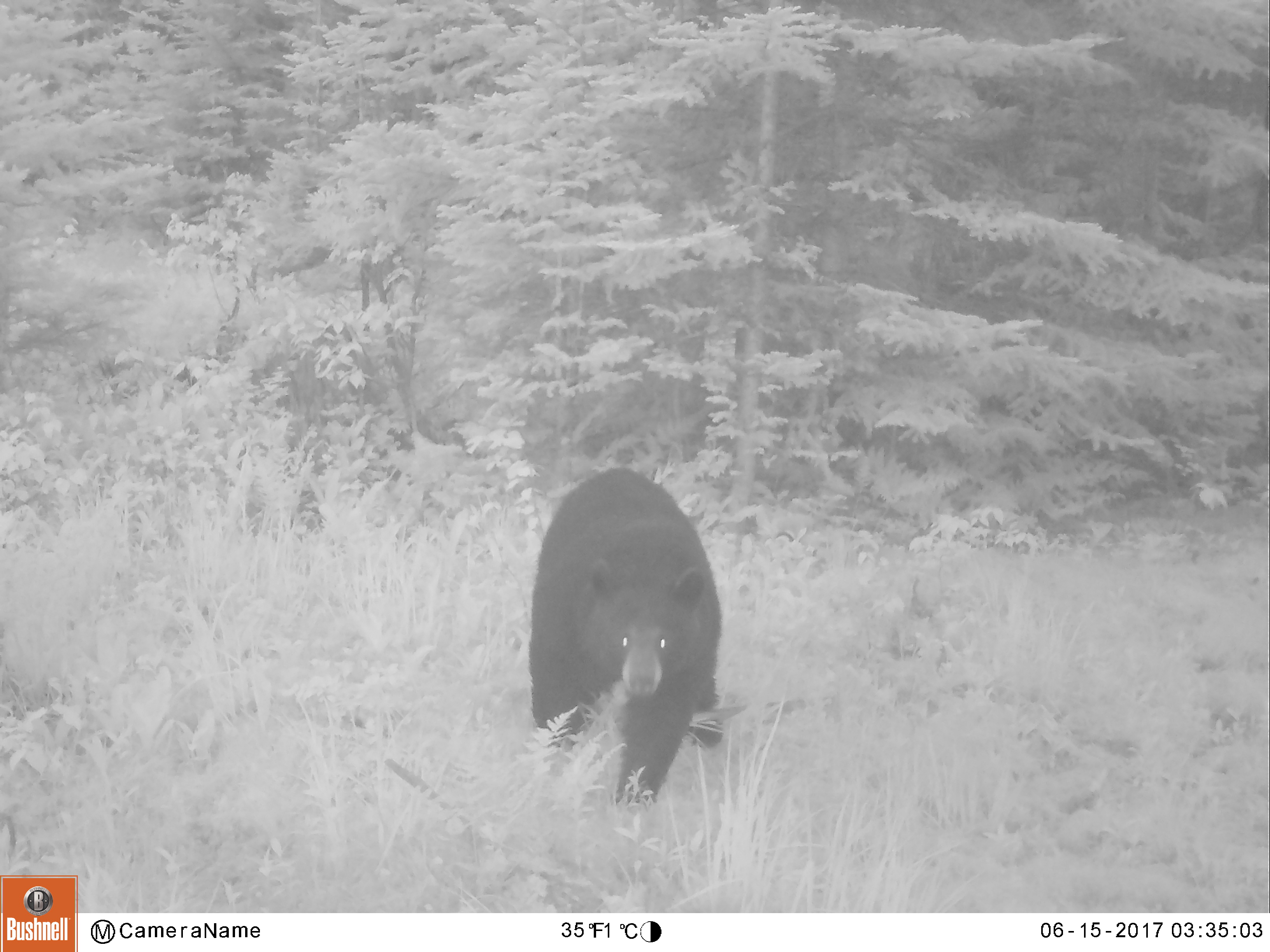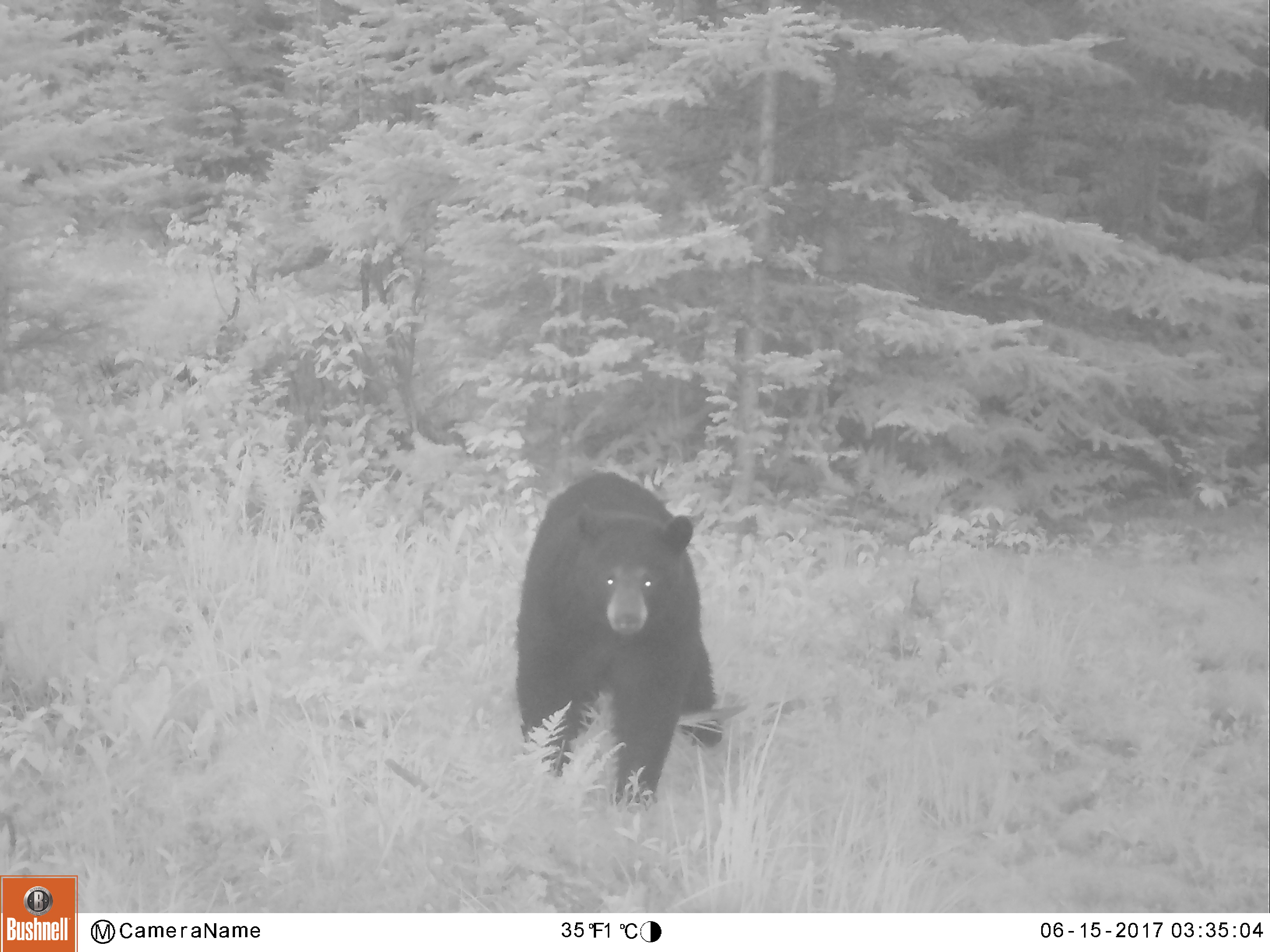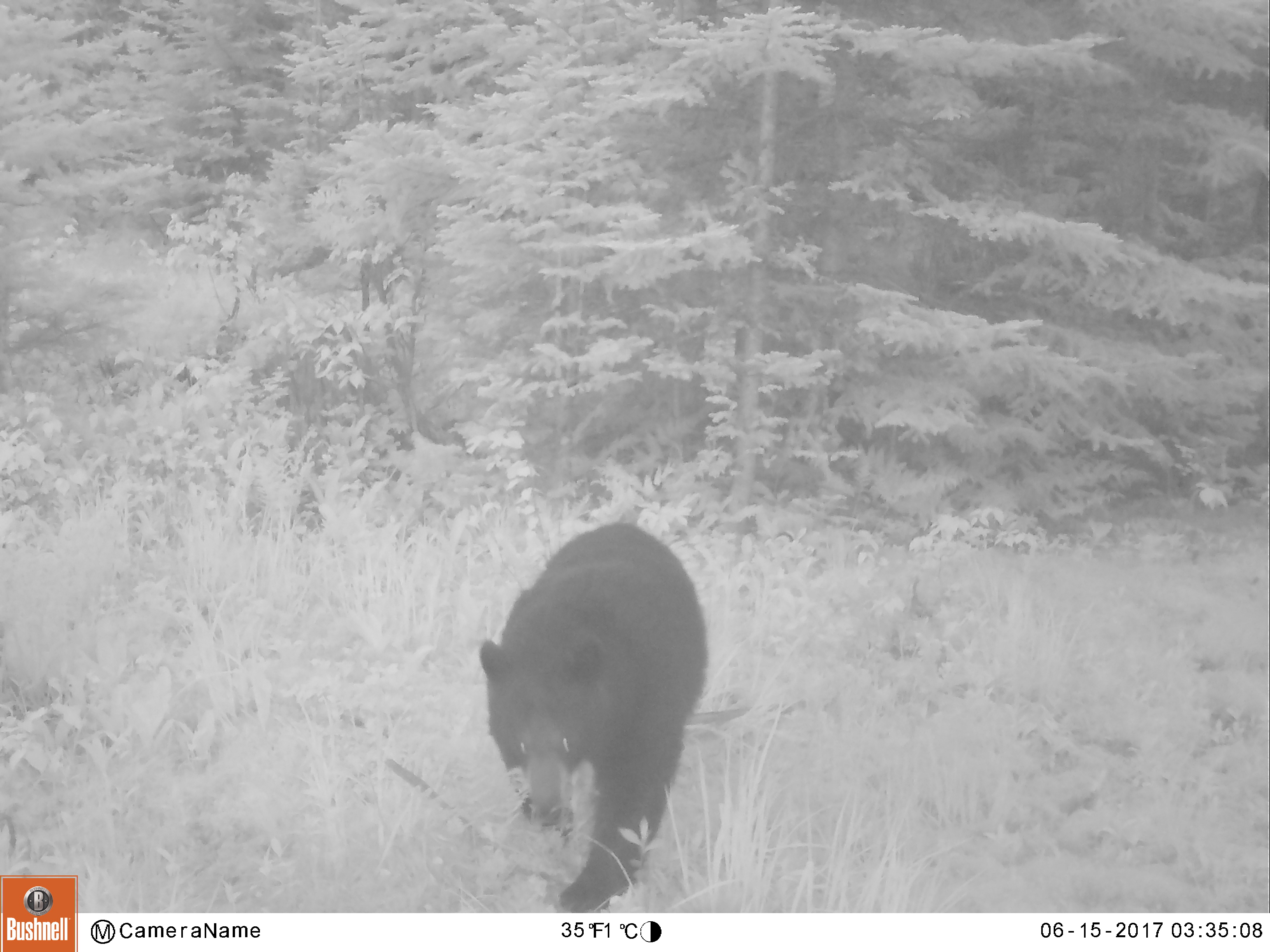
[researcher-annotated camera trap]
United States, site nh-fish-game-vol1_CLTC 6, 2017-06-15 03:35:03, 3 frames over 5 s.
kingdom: Animalia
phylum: Chordata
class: Mammalia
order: Carnivora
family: Ursidae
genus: Ursus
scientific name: Ursus americanus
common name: black bear